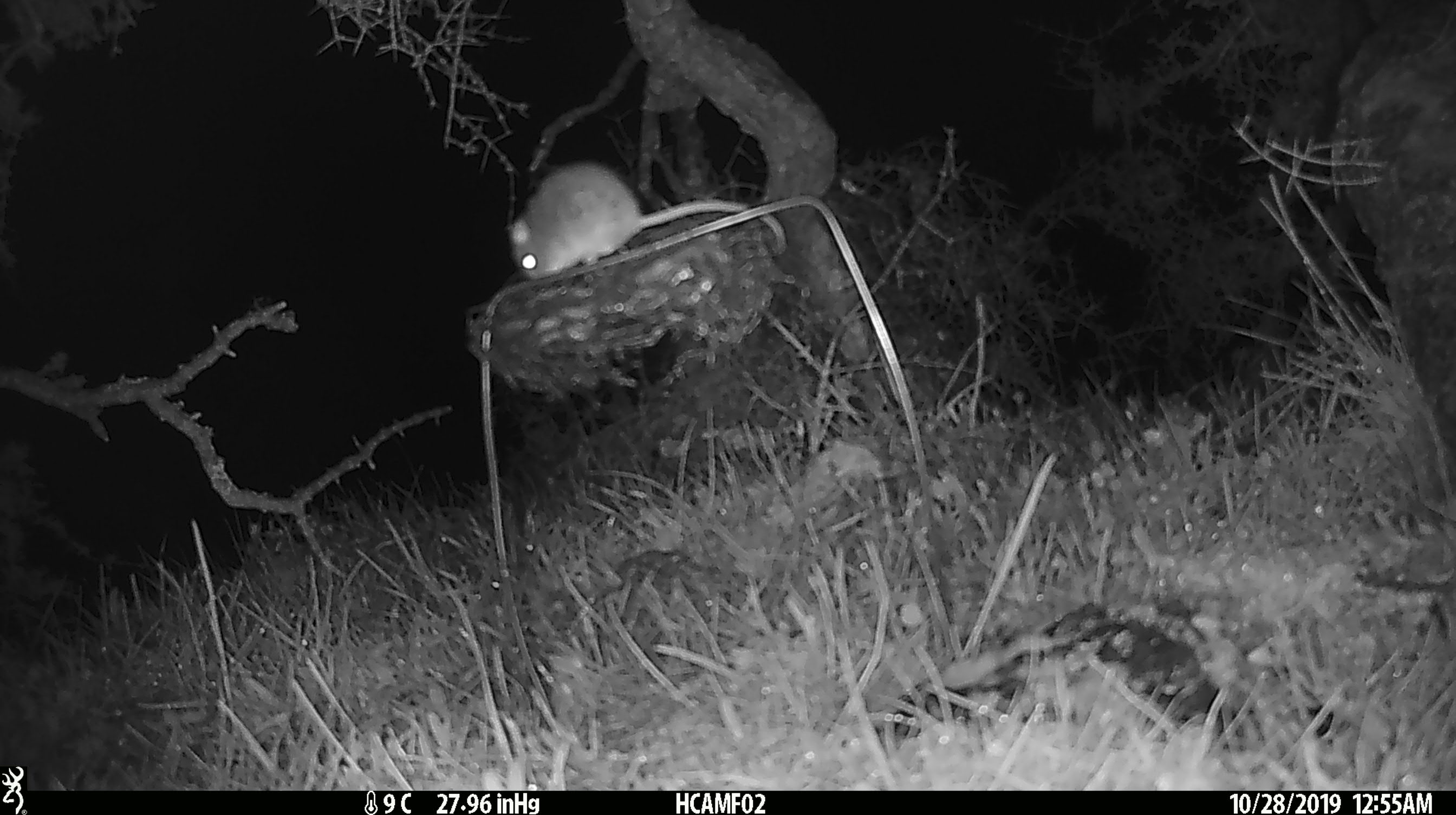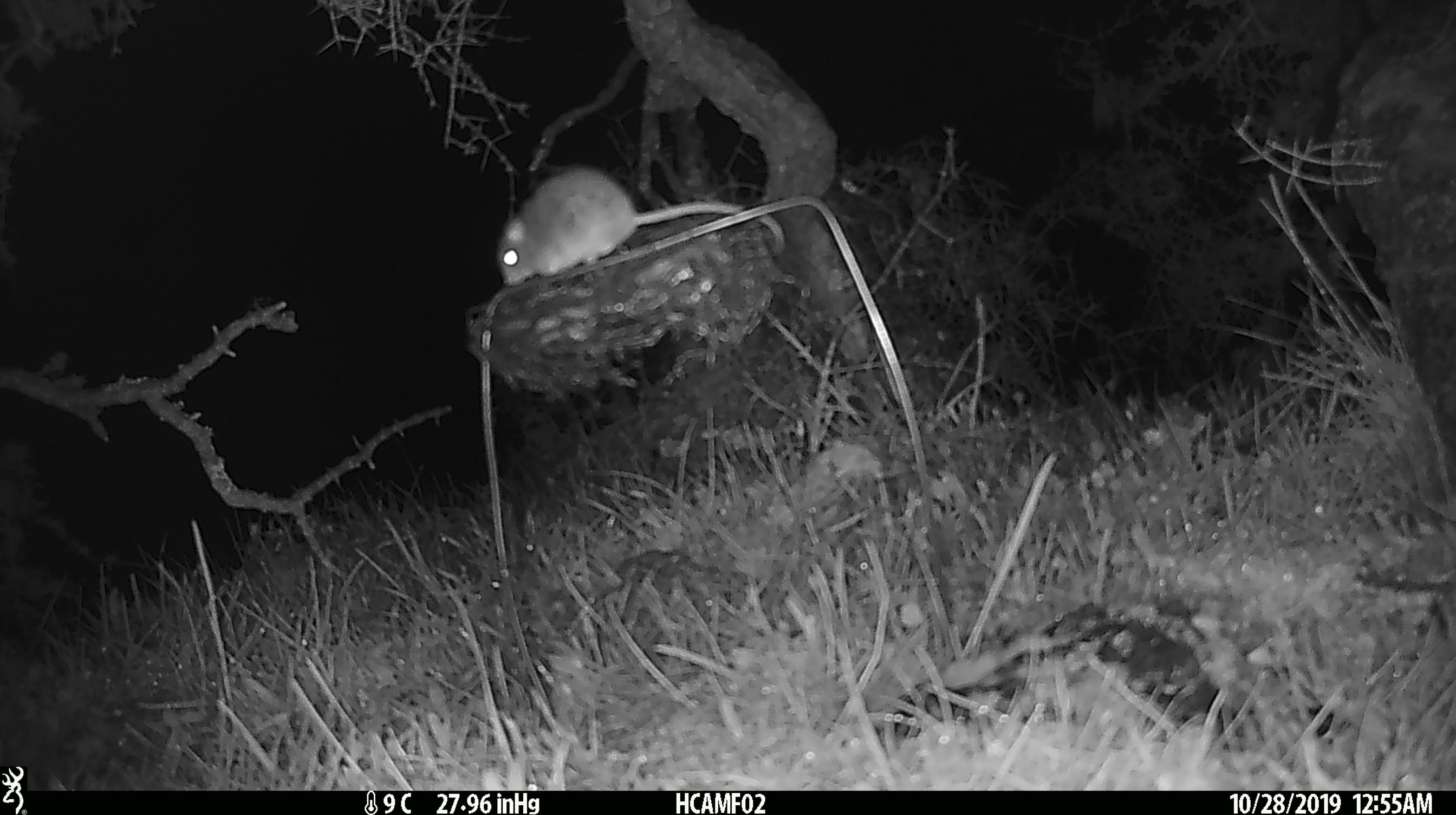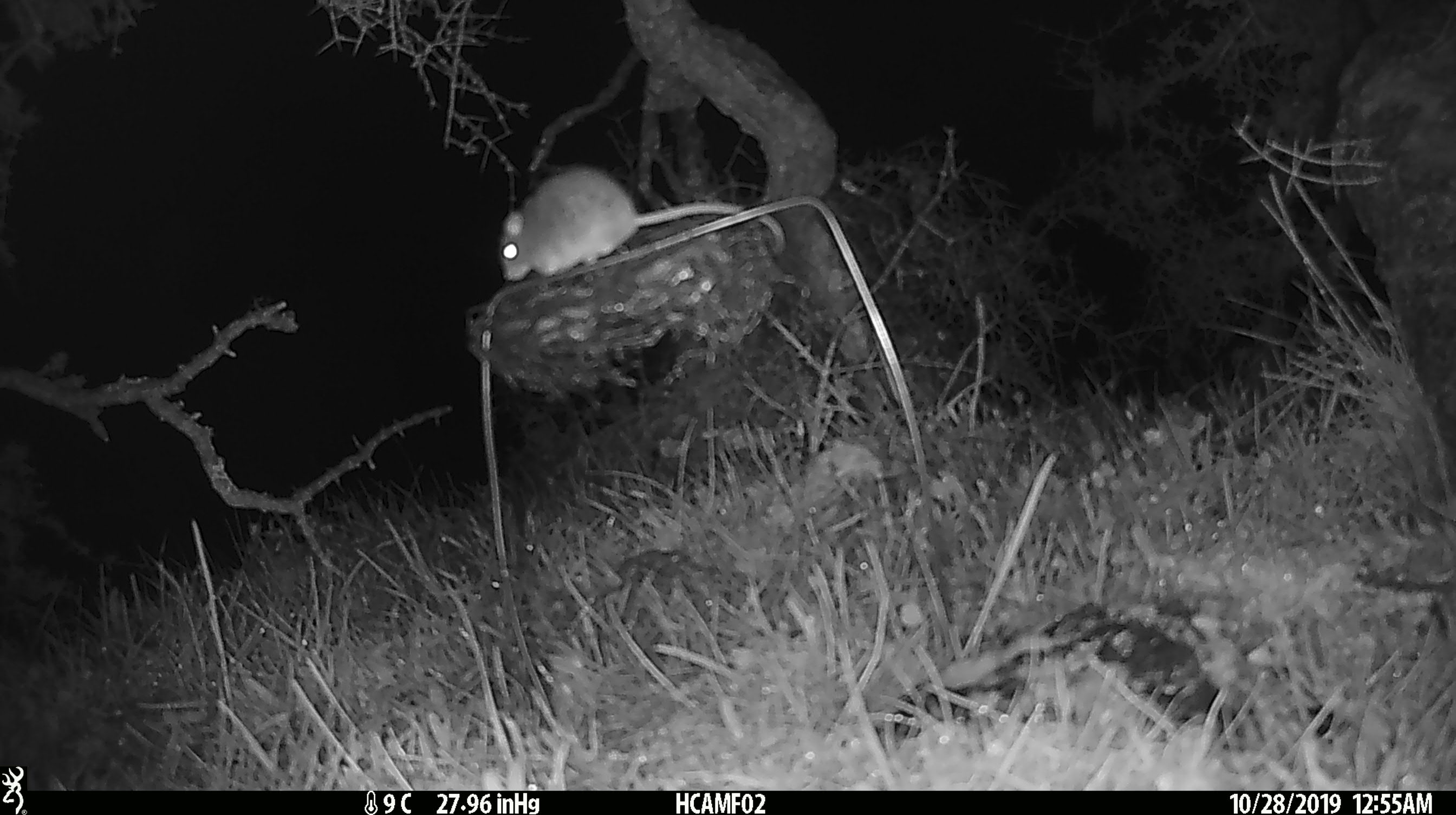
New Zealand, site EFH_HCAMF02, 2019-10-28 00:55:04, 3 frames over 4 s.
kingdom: Animalia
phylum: Chordata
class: Mammalia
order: Rodentia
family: Muridae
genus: Mus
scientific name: Mus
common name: mouse